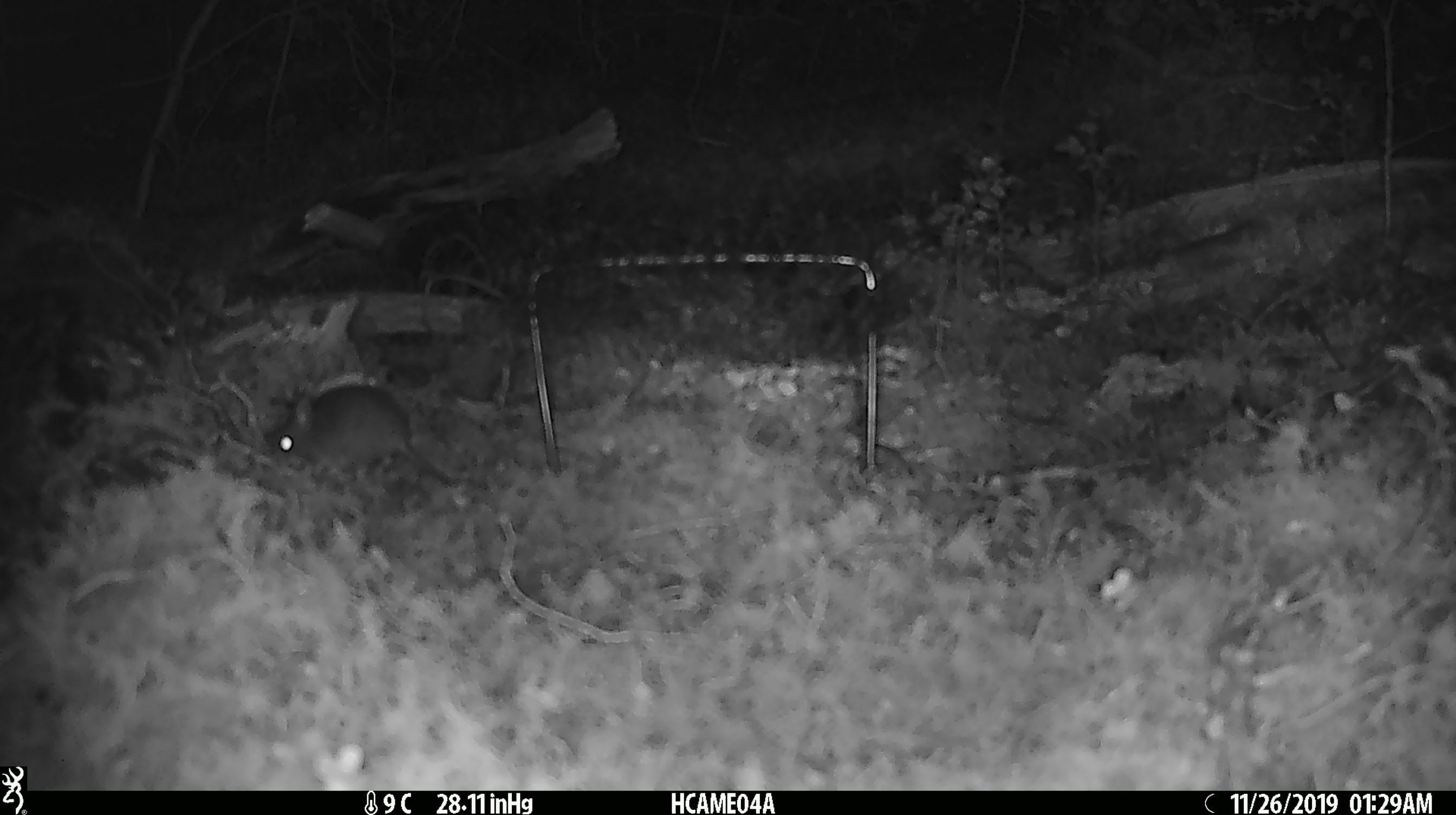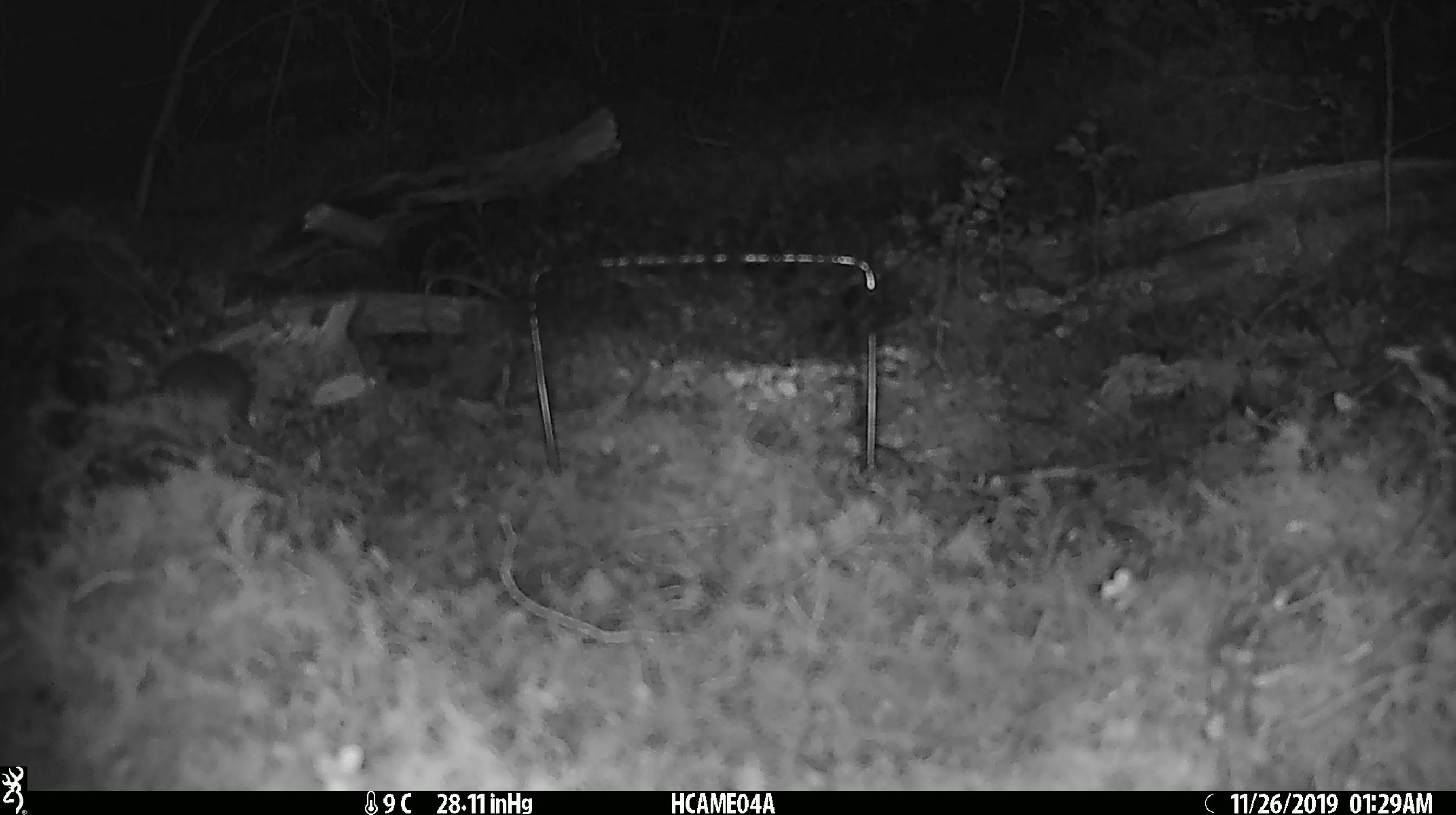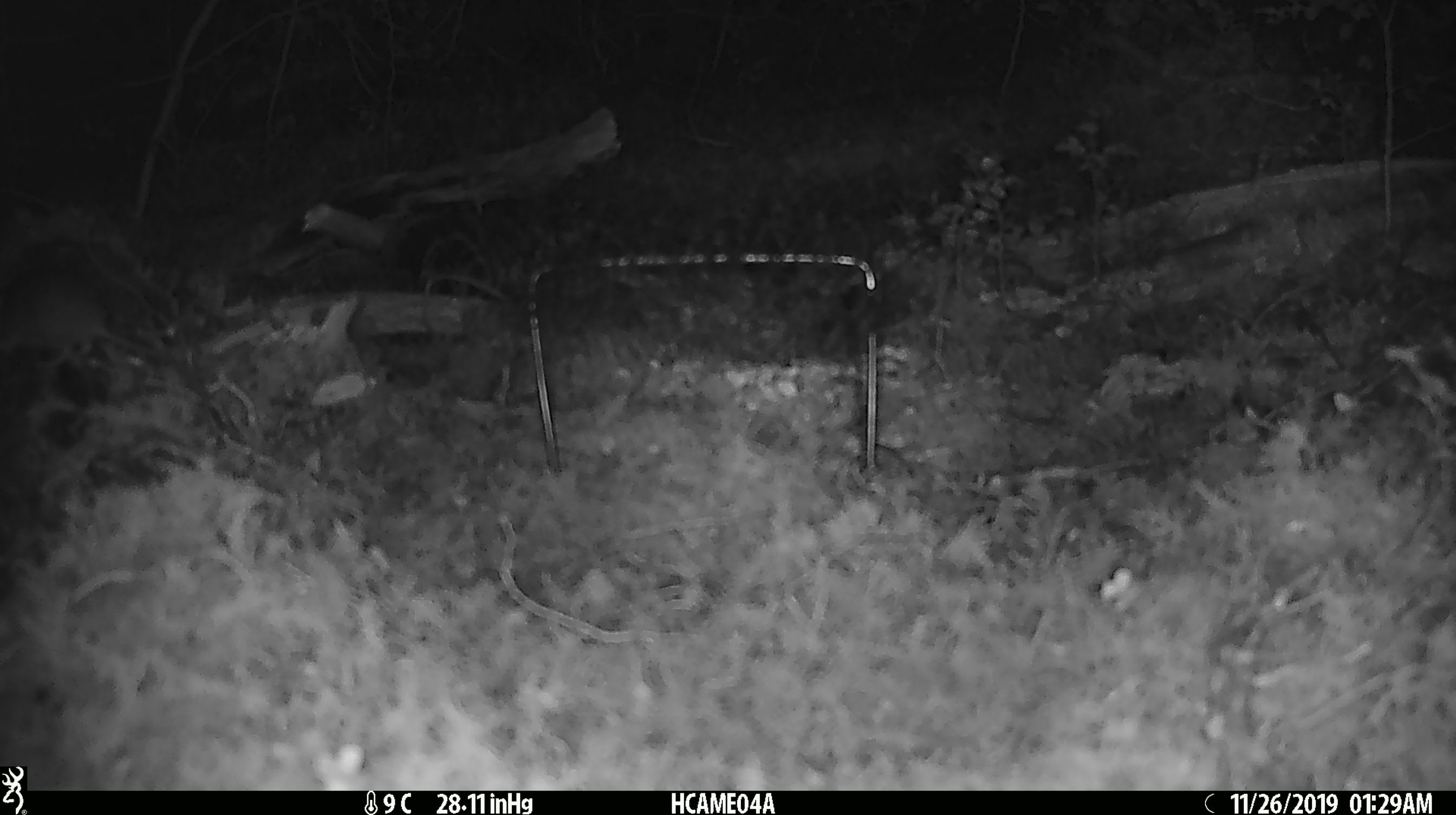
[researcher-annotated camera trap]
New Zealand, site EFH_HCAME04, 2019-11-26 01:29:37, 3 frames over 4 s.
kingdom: Animalia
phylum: Chordata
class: Mammalia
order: Rodentia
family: Muridae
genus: Mus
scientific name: Mus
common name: mouse